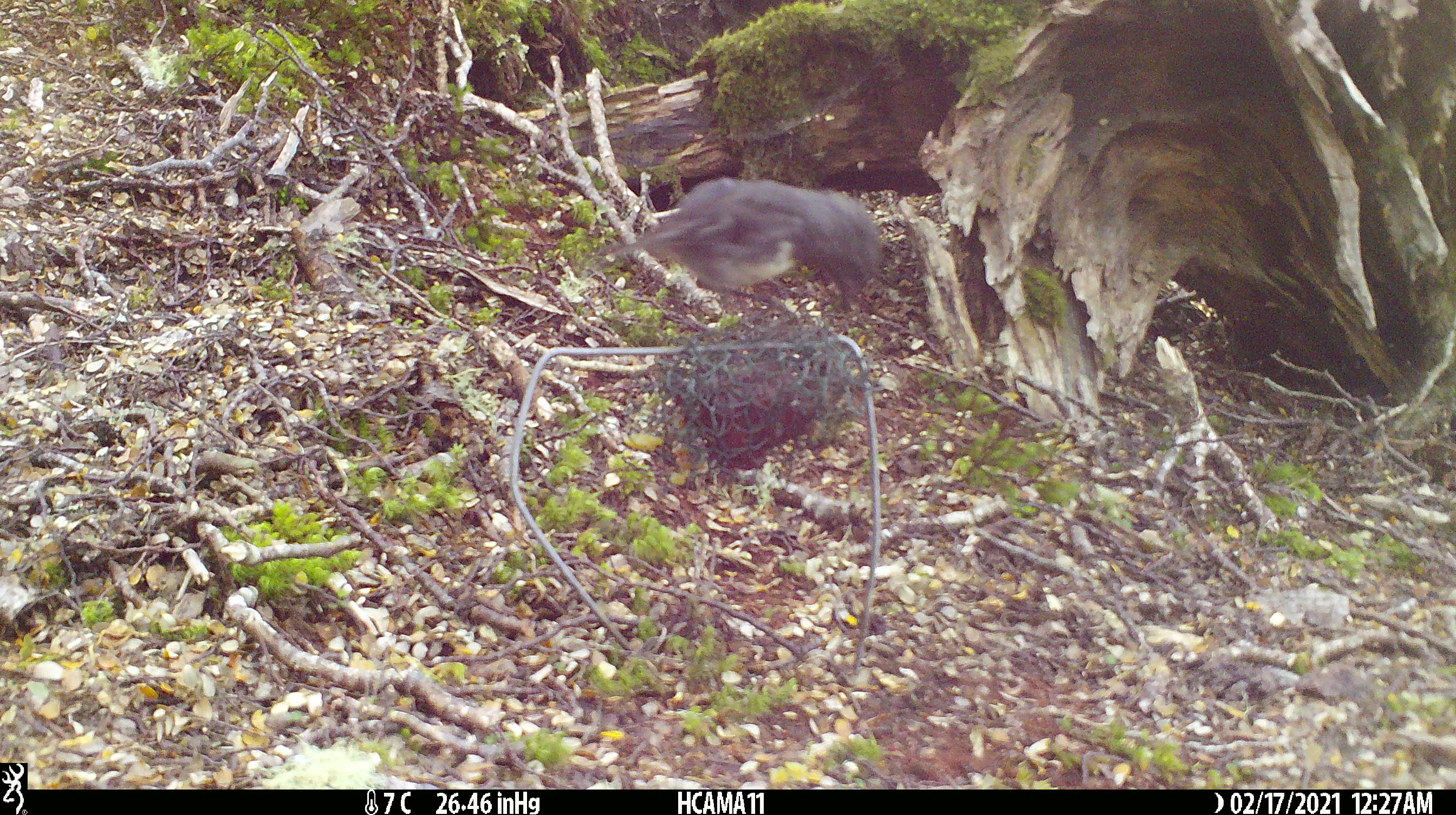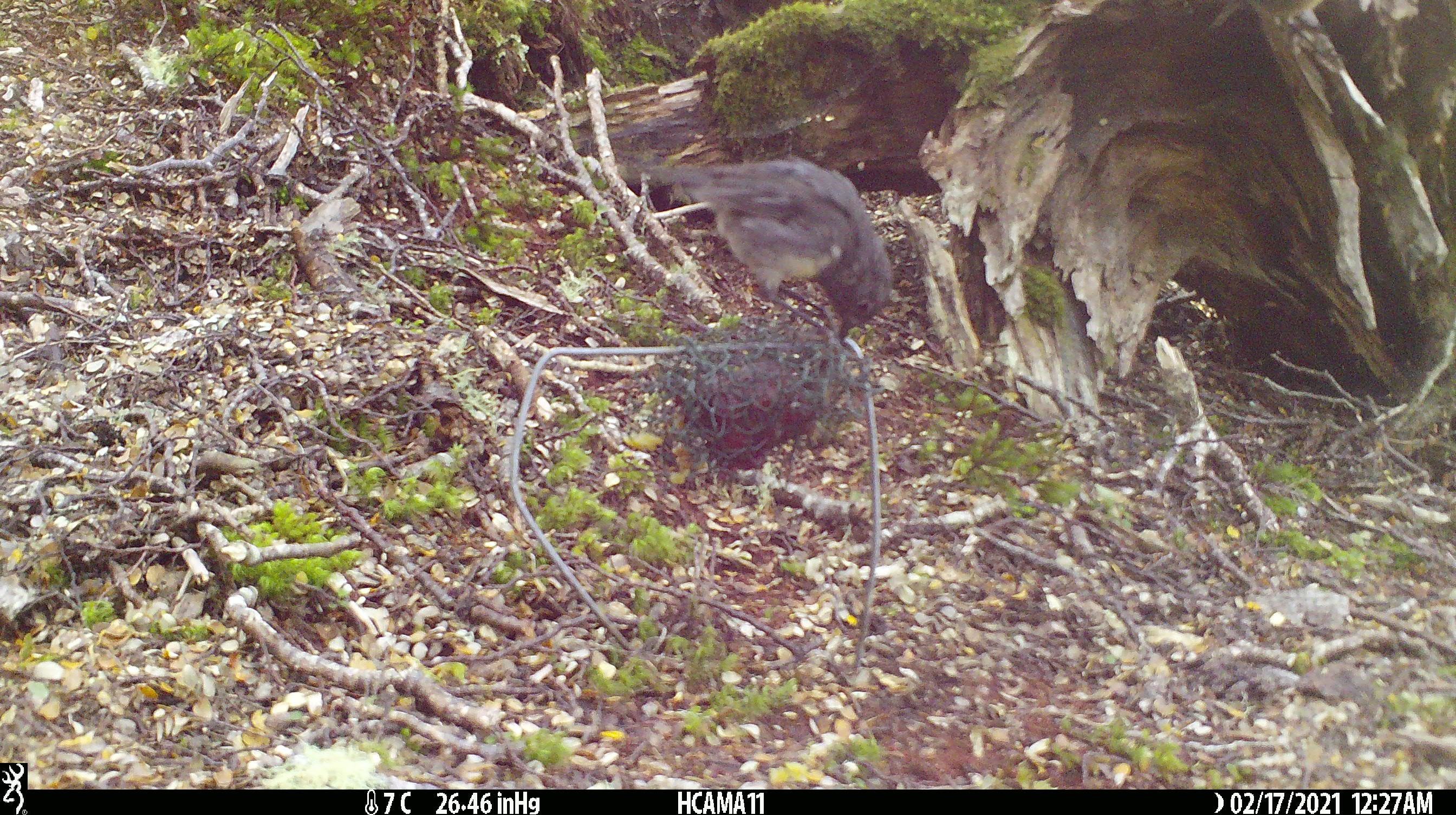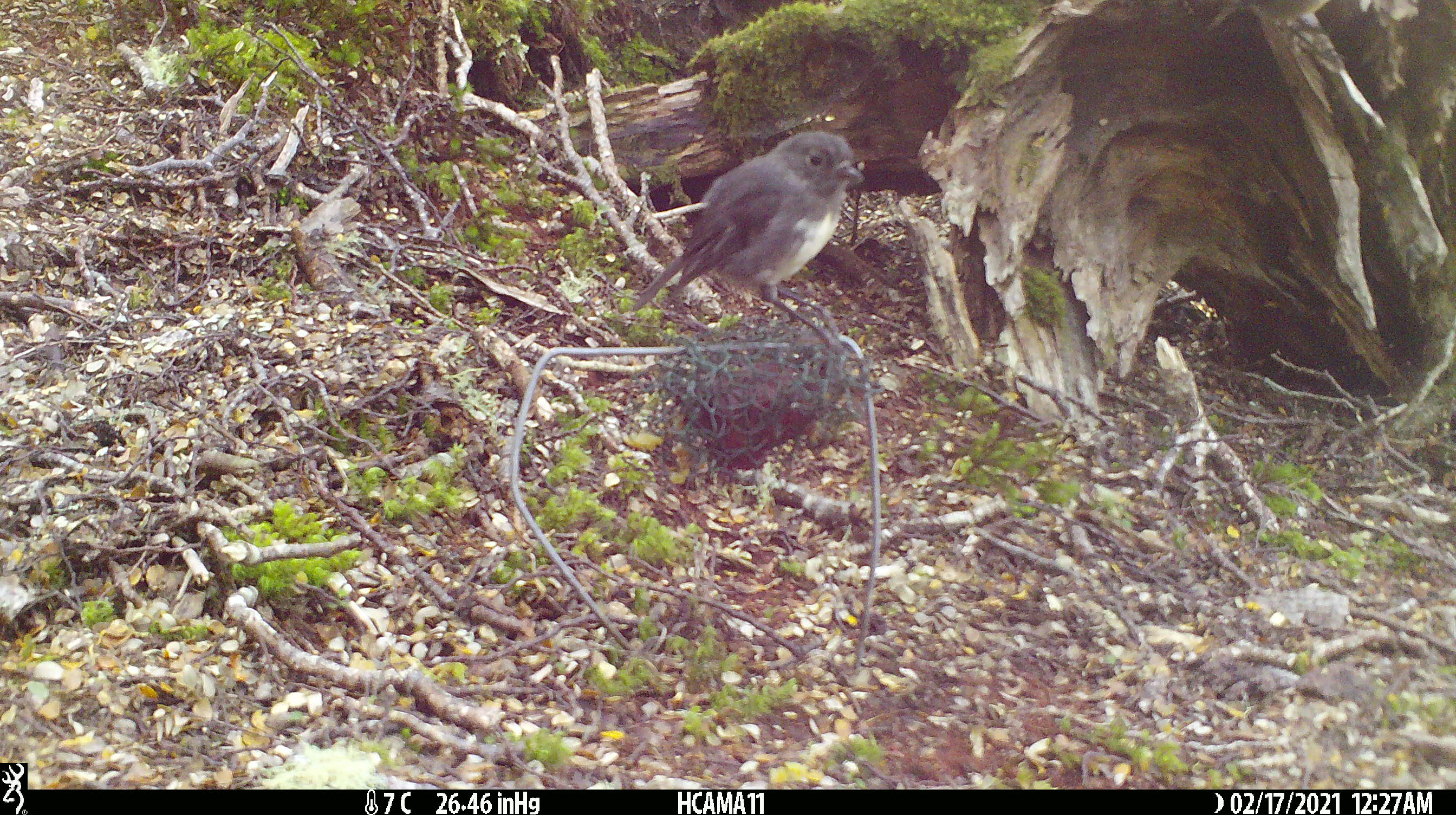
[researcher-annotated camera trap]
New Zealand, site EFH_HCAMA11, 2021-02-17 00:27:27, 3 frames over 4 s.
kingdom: Animalia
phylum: Chordata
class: Aves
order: Passeriformes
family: Petroicidae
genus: Petroica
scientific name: Petroica australis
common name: new zealand robin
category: robin